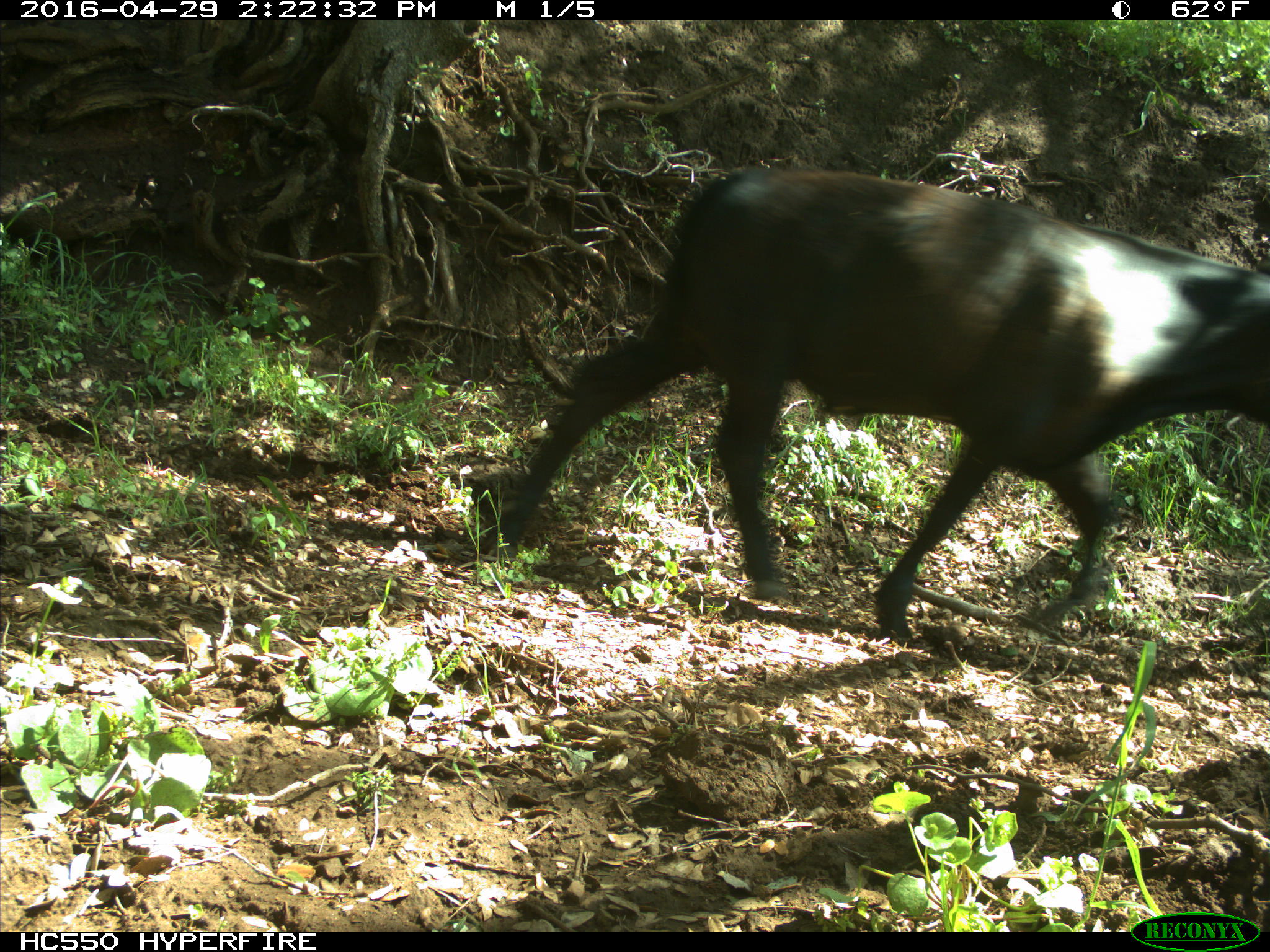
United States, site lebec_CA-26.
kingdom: Animalia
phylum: Chordata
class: Mammalia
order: Artiodactyla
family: Bovidae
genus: Bos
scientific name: Bos taurus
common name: domestic cow